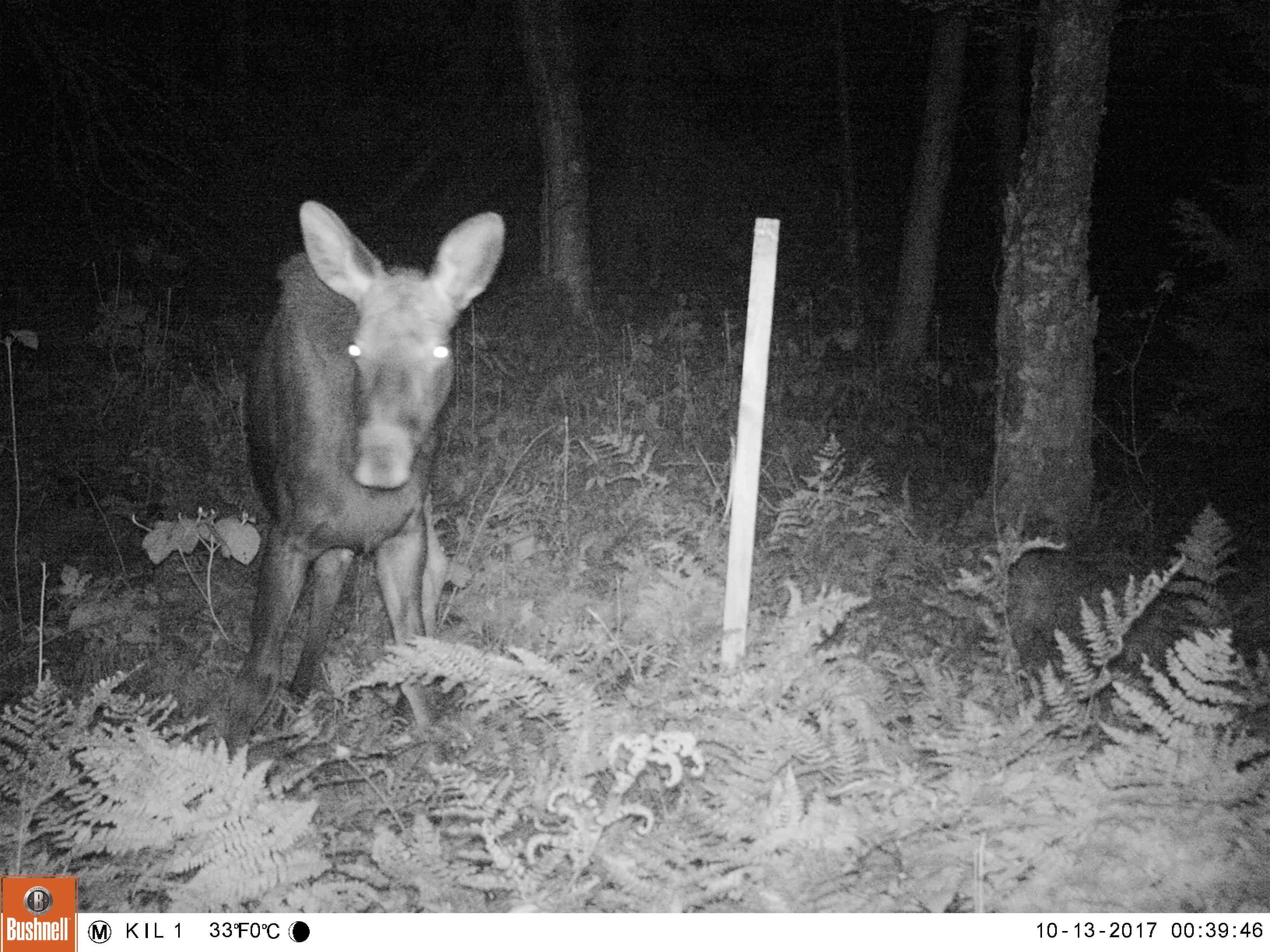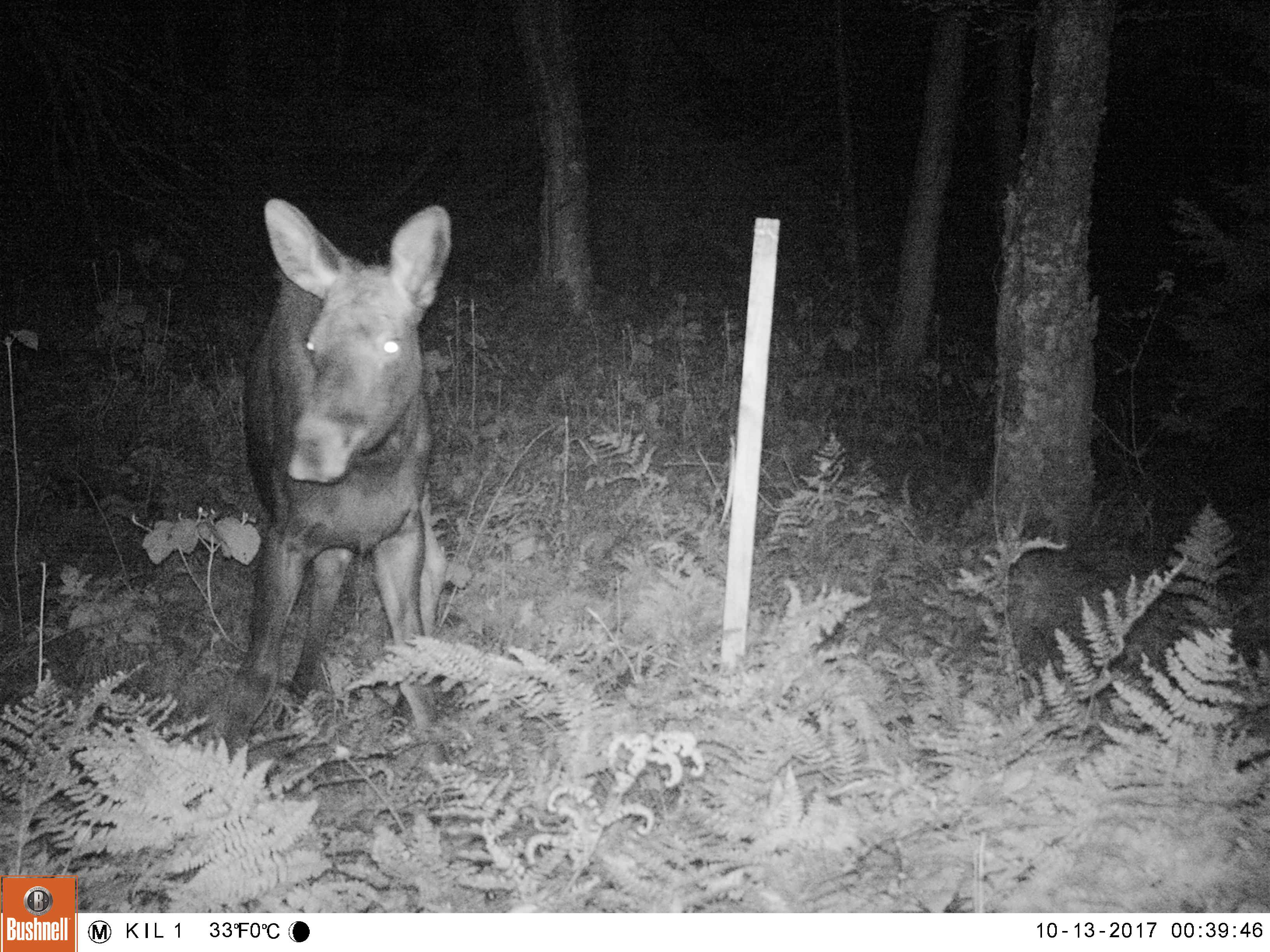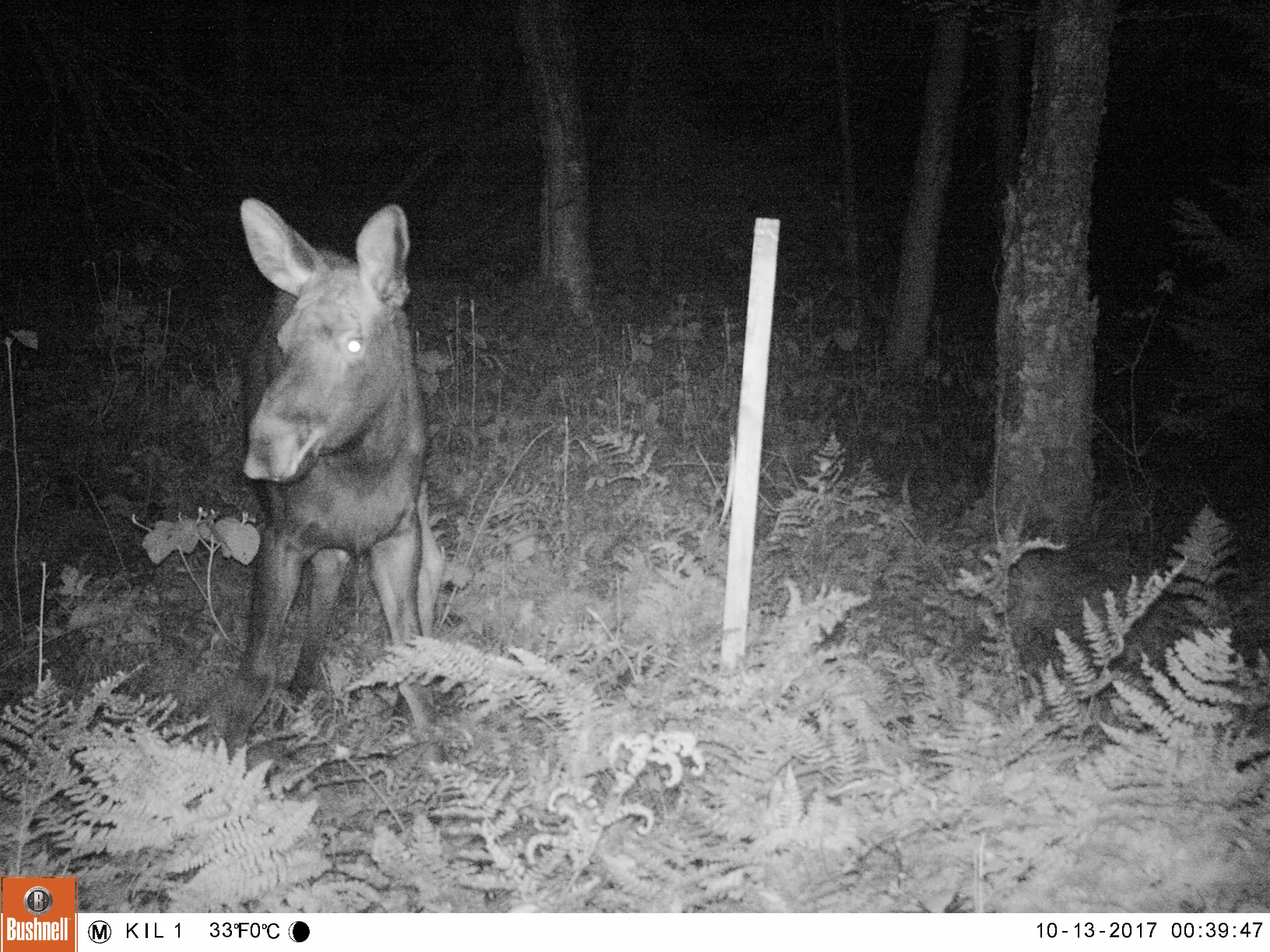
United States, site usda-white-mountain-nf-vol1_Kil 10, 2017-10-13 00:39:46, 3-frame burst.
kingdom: Animalia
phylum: Chordata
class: Mammalia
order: Artiodactyla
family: Cervidae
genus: Alces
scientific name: Alces alces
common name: moose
Moose (Alces alces).